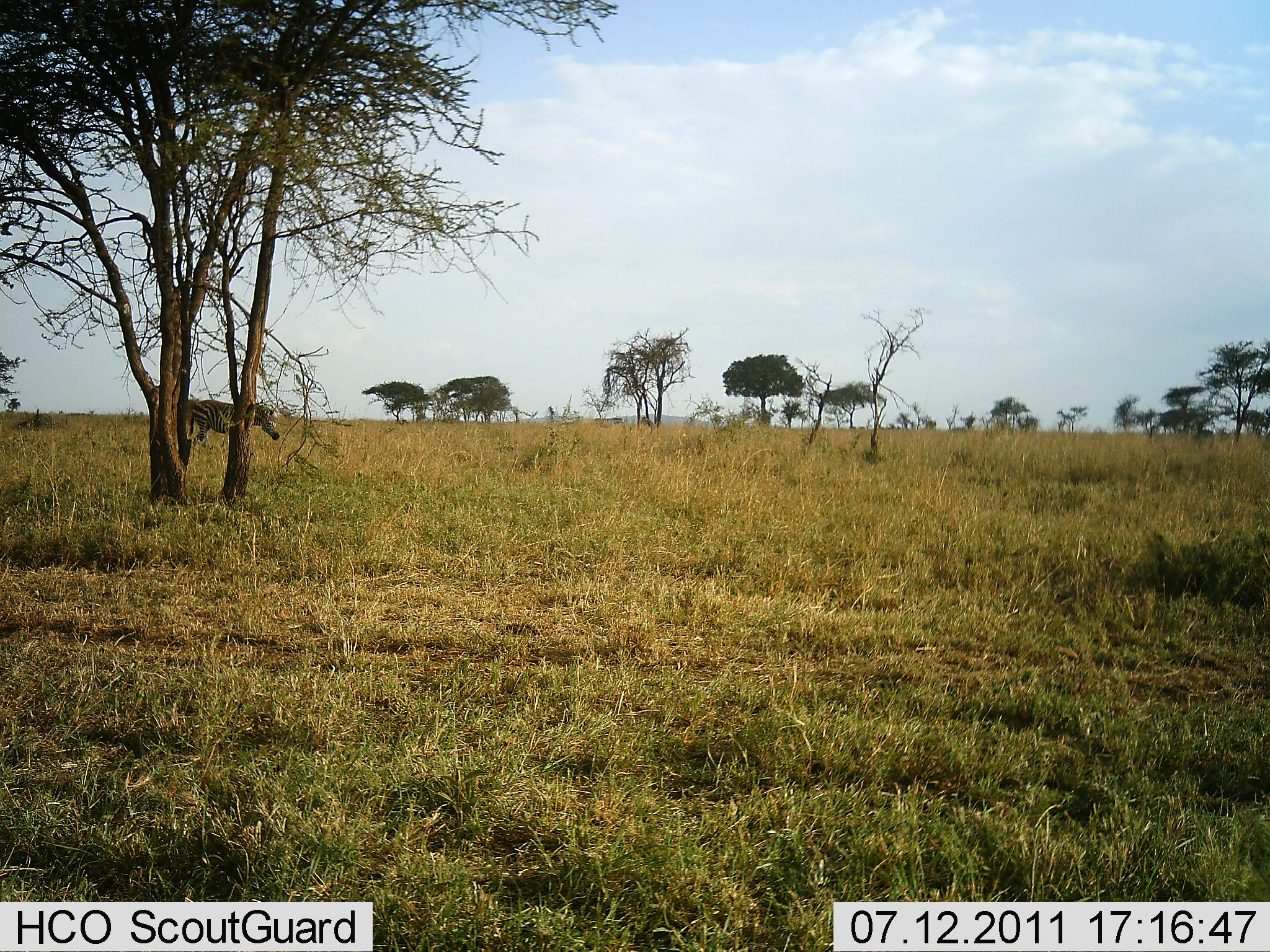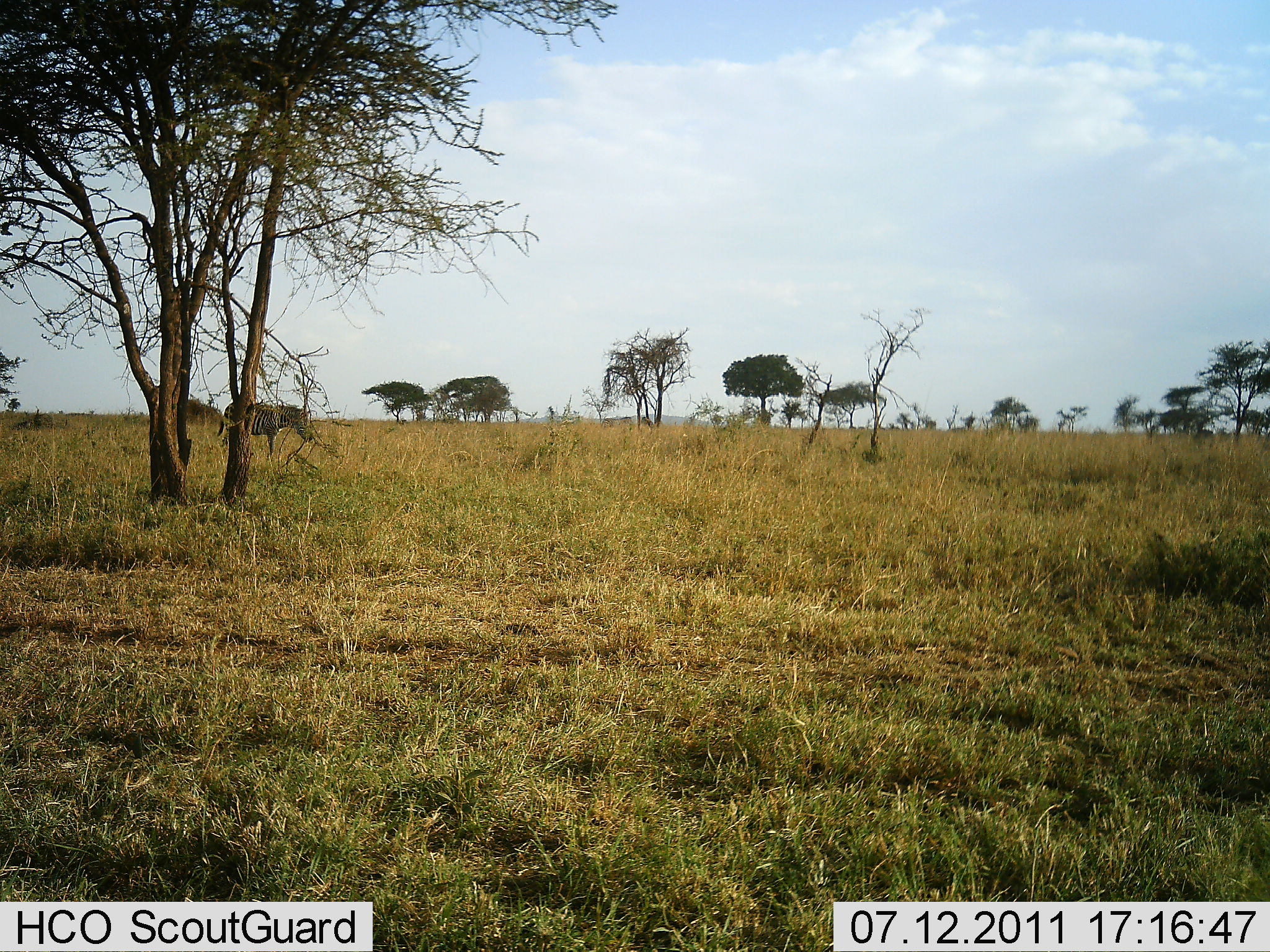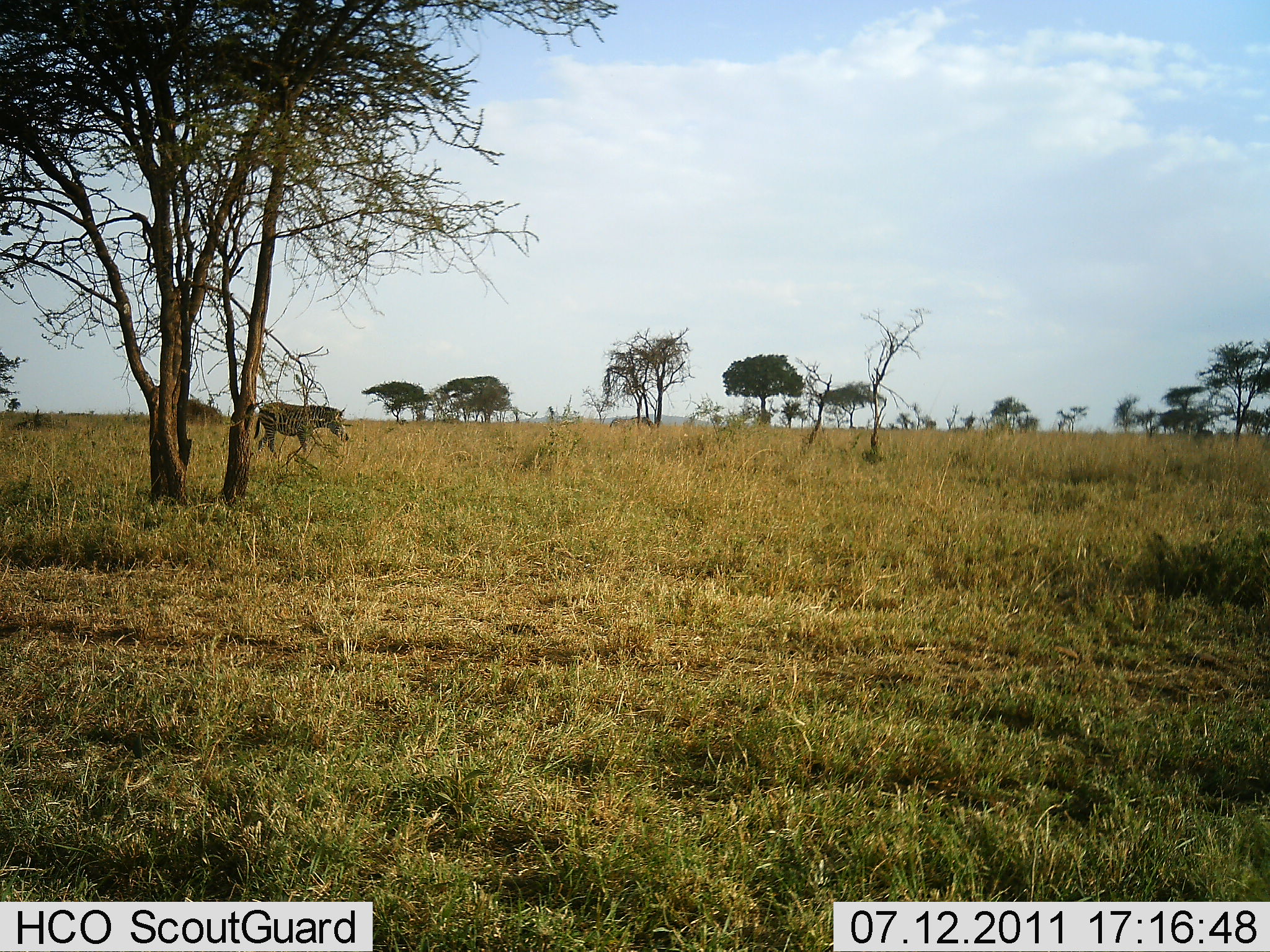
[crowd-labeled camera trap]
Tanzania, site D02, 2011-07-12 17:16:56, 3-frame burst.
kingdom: Animalia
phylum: Chordata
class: Mammalia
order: Perissodactyla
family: Equidae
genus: Equus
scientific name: Equus quagga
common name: plains zebra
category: zebra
Zebra (plains zebra) (Equus quagga), count 1. Behavior (volunteer vote fractions): standing 15%, resting 0%, moving 92%, interacting 0%. Young present (vote fraction): 0%. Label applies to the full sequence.